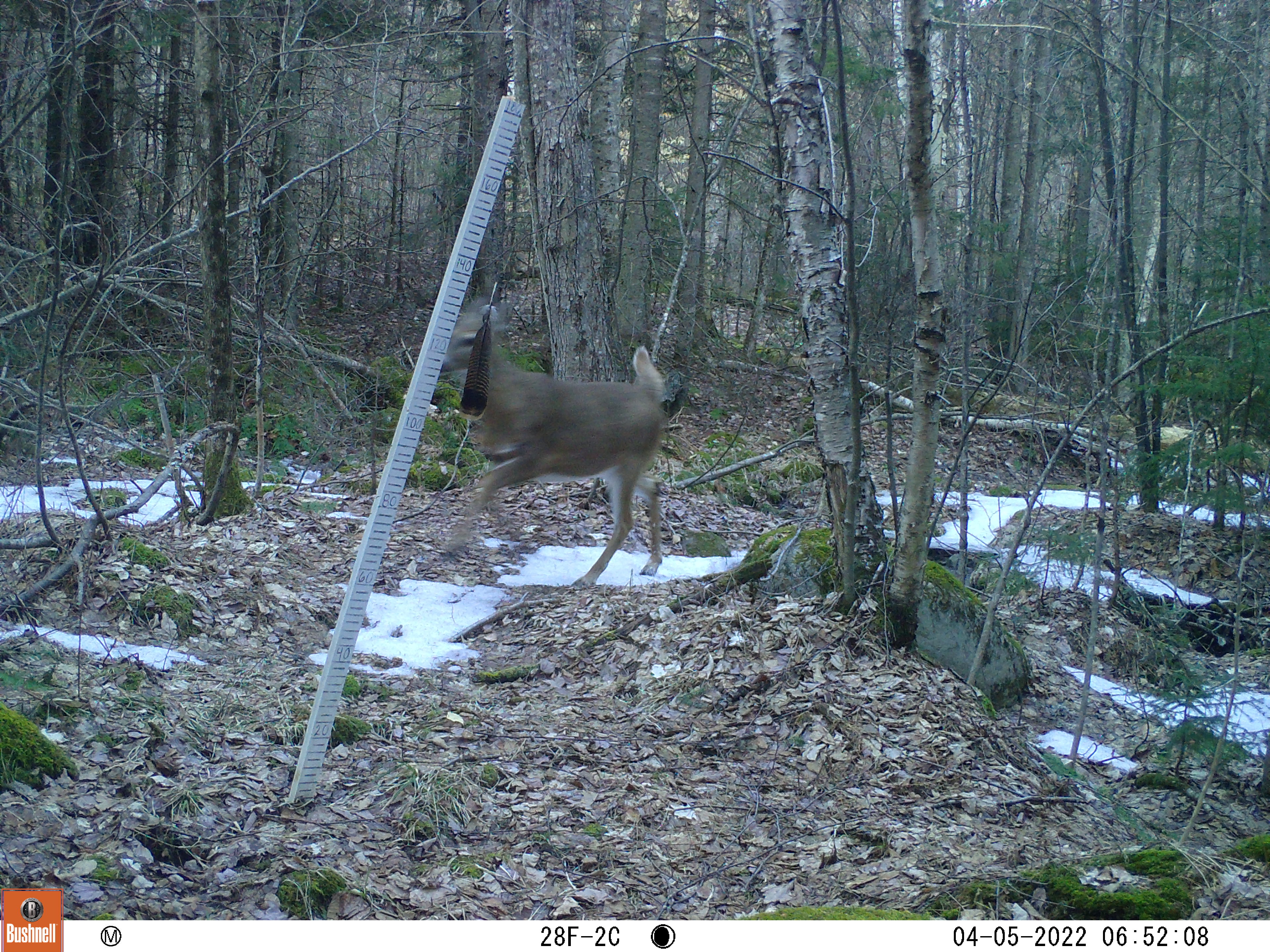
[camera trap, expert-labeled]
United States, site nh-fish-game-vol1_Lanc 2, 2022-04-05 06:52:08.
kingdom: Animalia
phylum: Chordata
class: Mammalia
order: Artiodactyla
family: Cervidae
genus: Odocoileus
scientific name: Odocoileus virginianus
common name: white-tailed deer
White-tailed deer (Odocoileus virginianus).